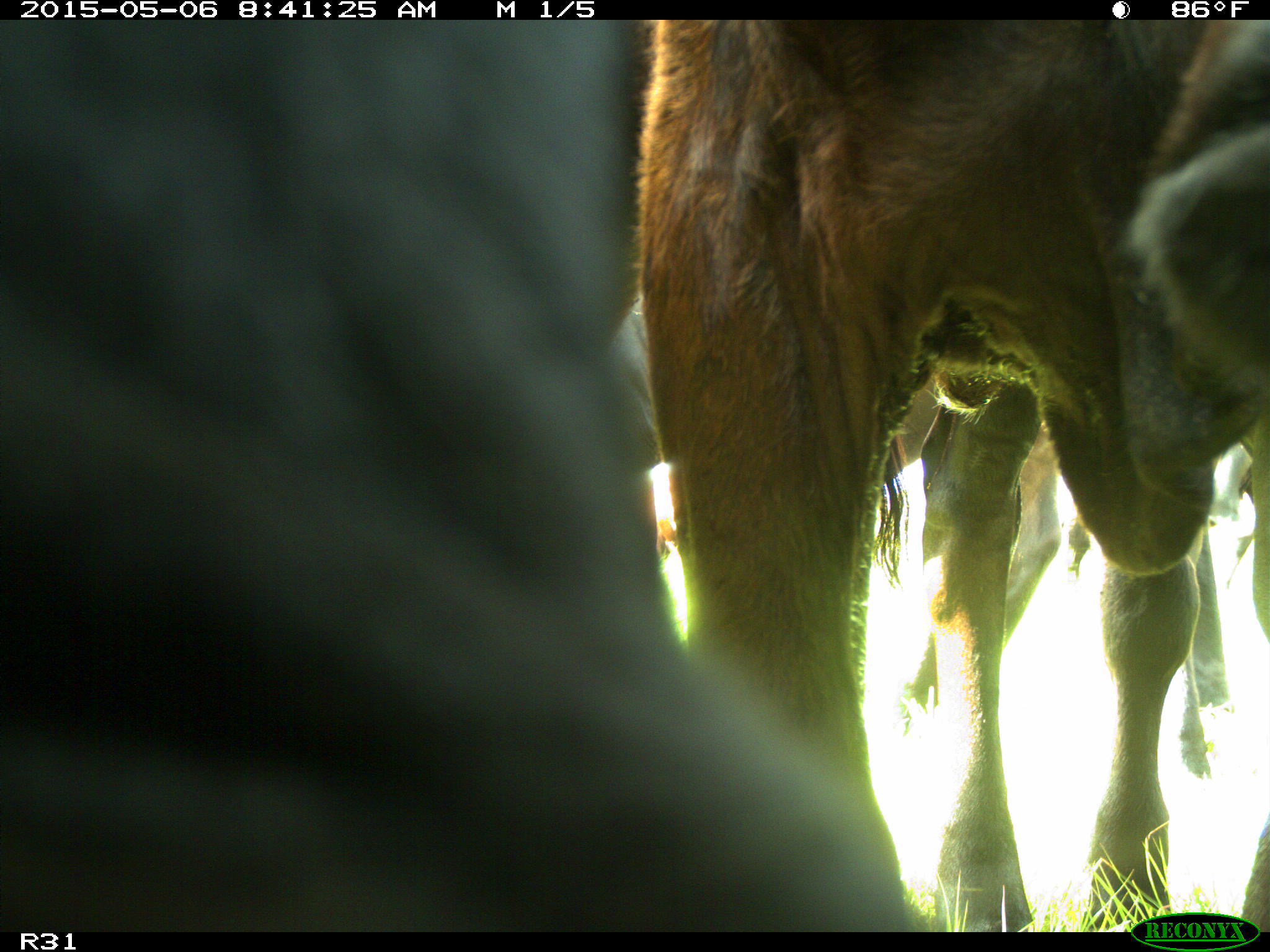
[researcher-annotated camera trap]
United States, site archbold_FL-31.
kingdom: Animalia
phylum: Chordata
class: Mammalia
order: Artiodactyla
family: Bovidae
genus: Bos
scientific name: Bos taurus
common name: domestic cow